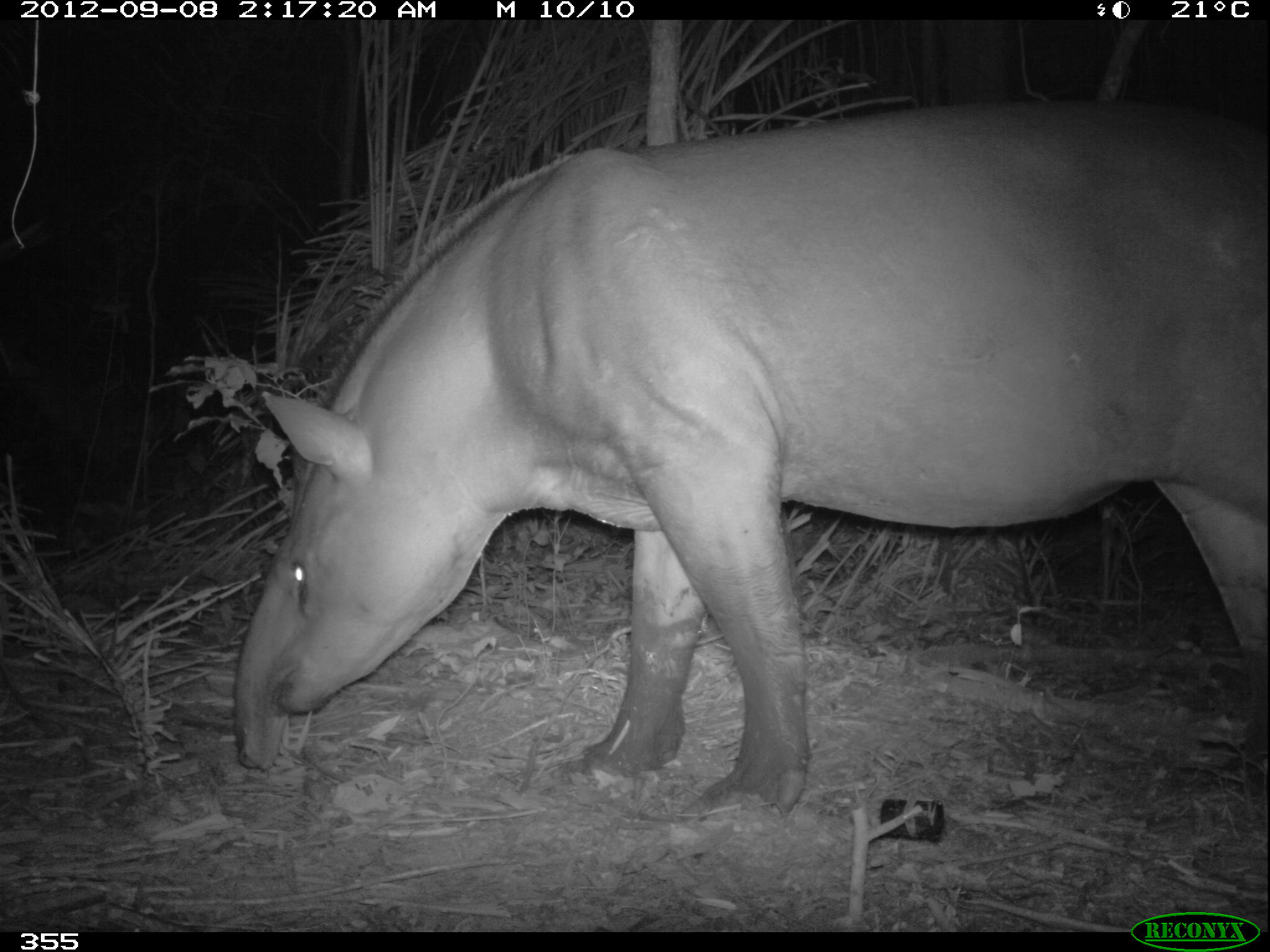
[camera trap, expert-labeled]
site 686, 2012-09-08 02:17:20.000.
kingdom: Animalia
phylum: Chordata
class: Mammalia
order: Perissodactyla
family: Tapiridae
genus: Tapirus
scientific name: Tapirus terrestris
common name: south american tapir